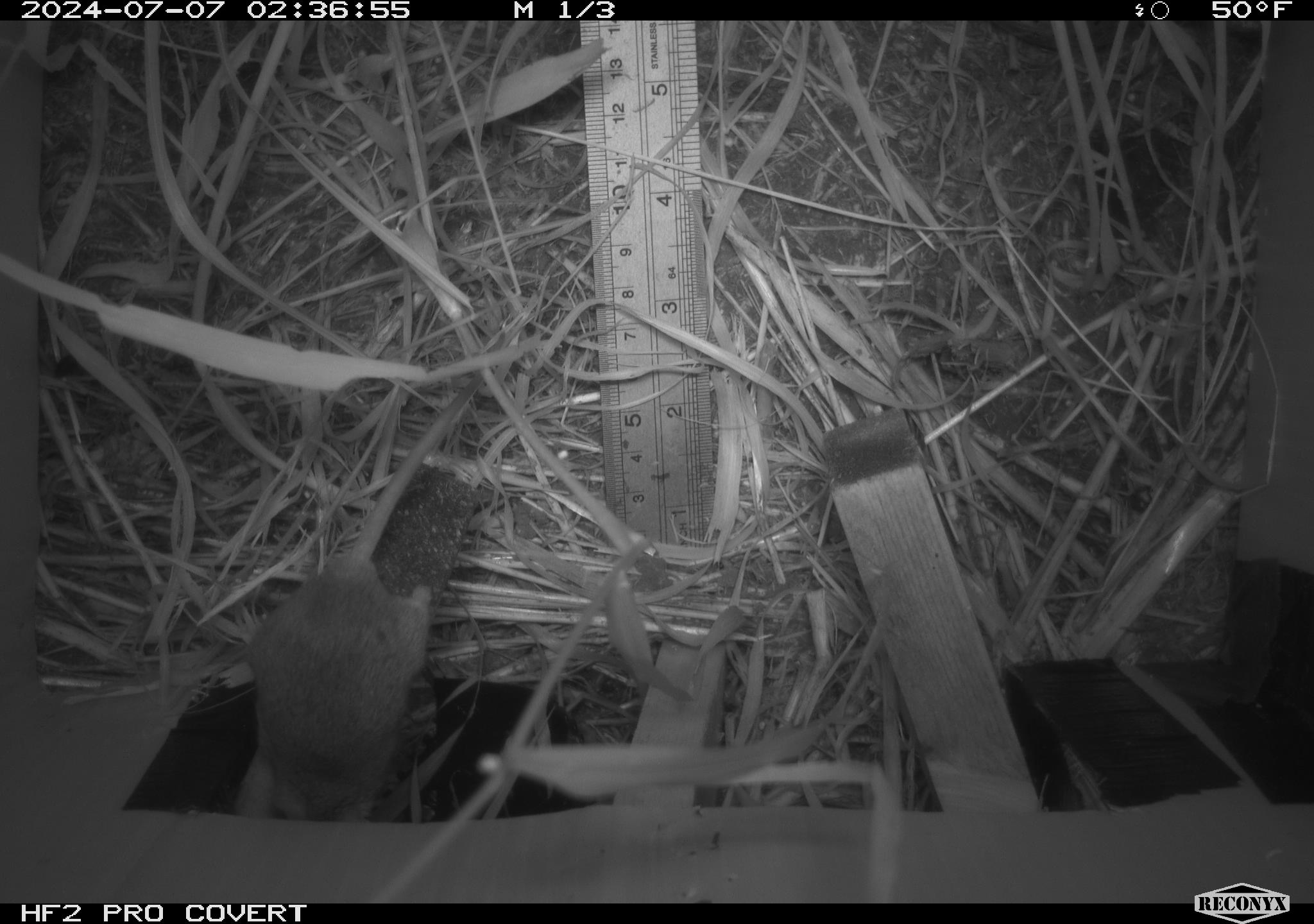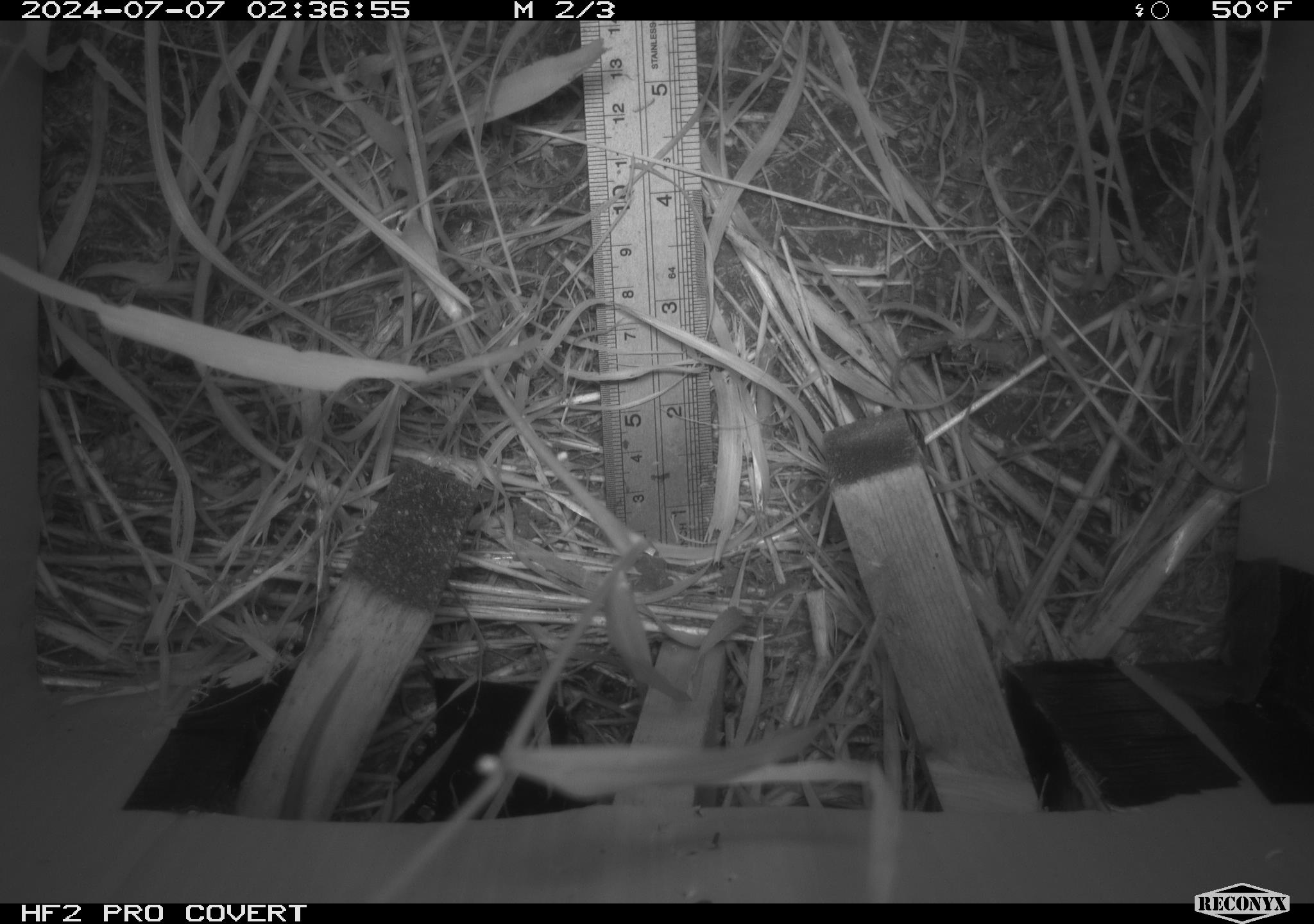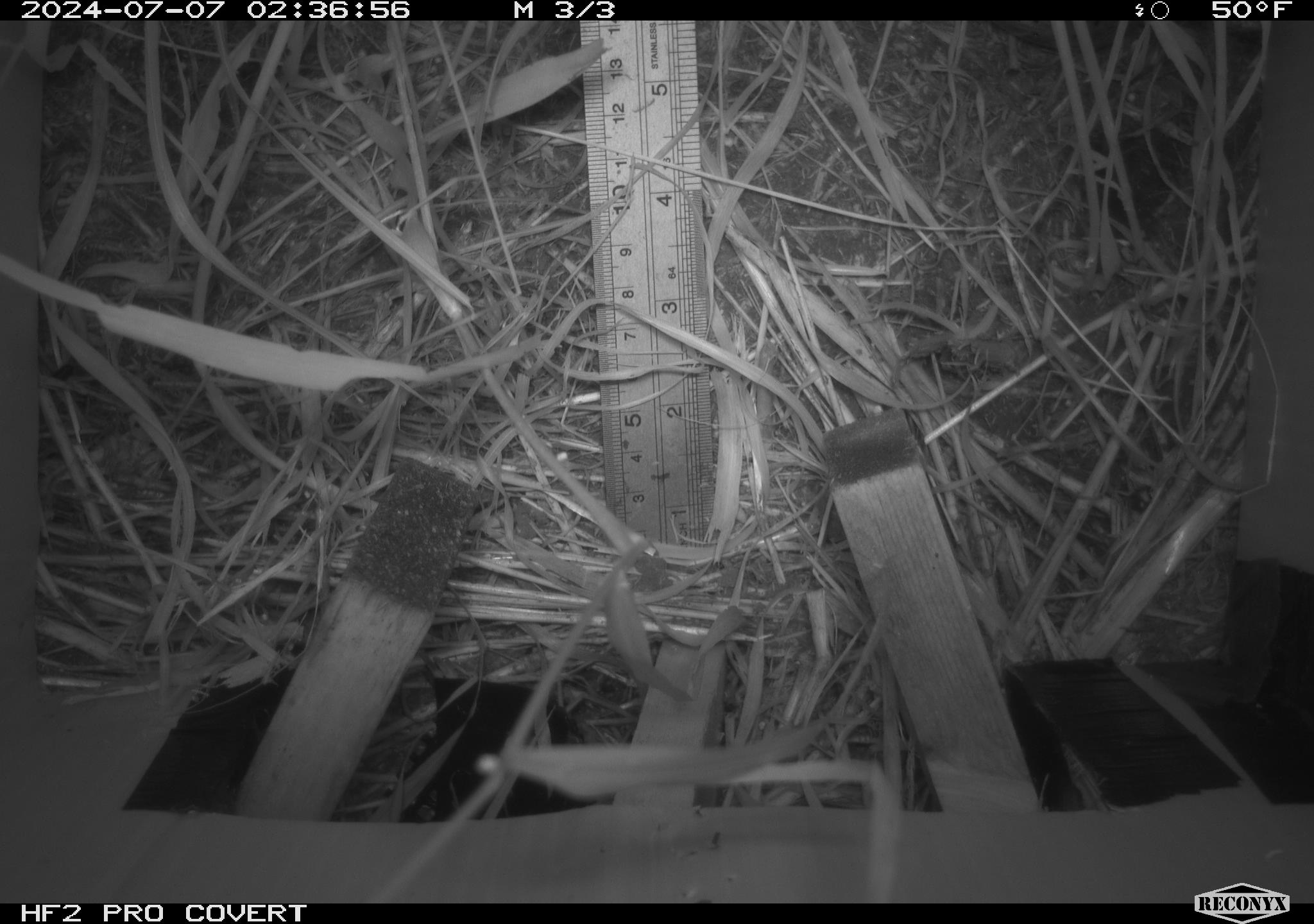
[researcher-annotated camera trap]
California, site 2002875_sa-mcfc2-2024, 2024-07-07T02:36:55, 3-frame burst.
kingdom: Animalia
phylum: Chordata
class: Mammalia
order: Rodentia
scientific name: Rodentia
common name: rodent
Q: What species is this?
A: Rodent (Rodentia).